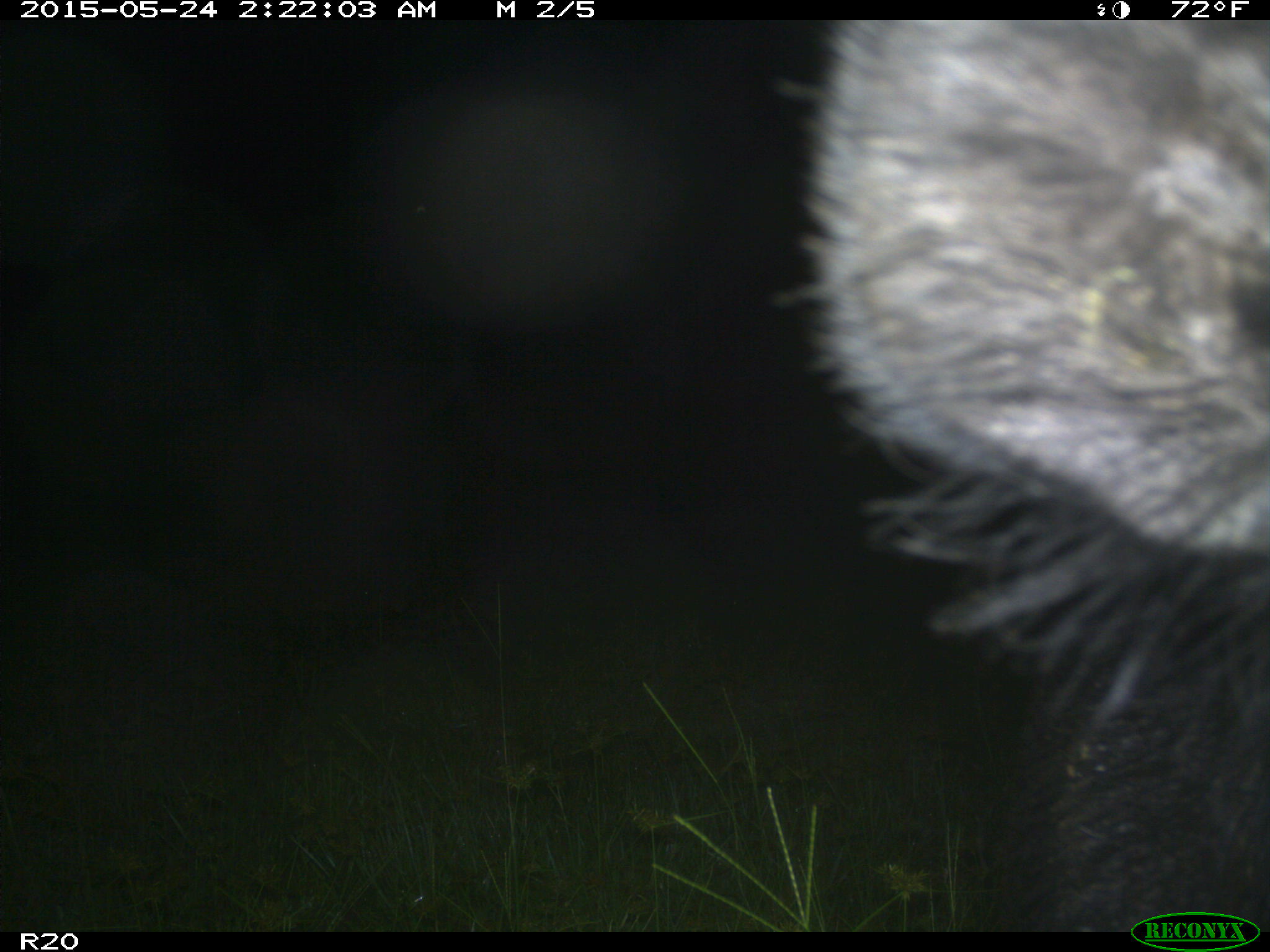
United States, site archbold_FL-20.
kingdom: Animalia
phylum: Chordata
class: Mammalia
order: Artiodactyla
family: Suidae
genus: Sus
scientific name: Sus scrofa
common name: wild boar